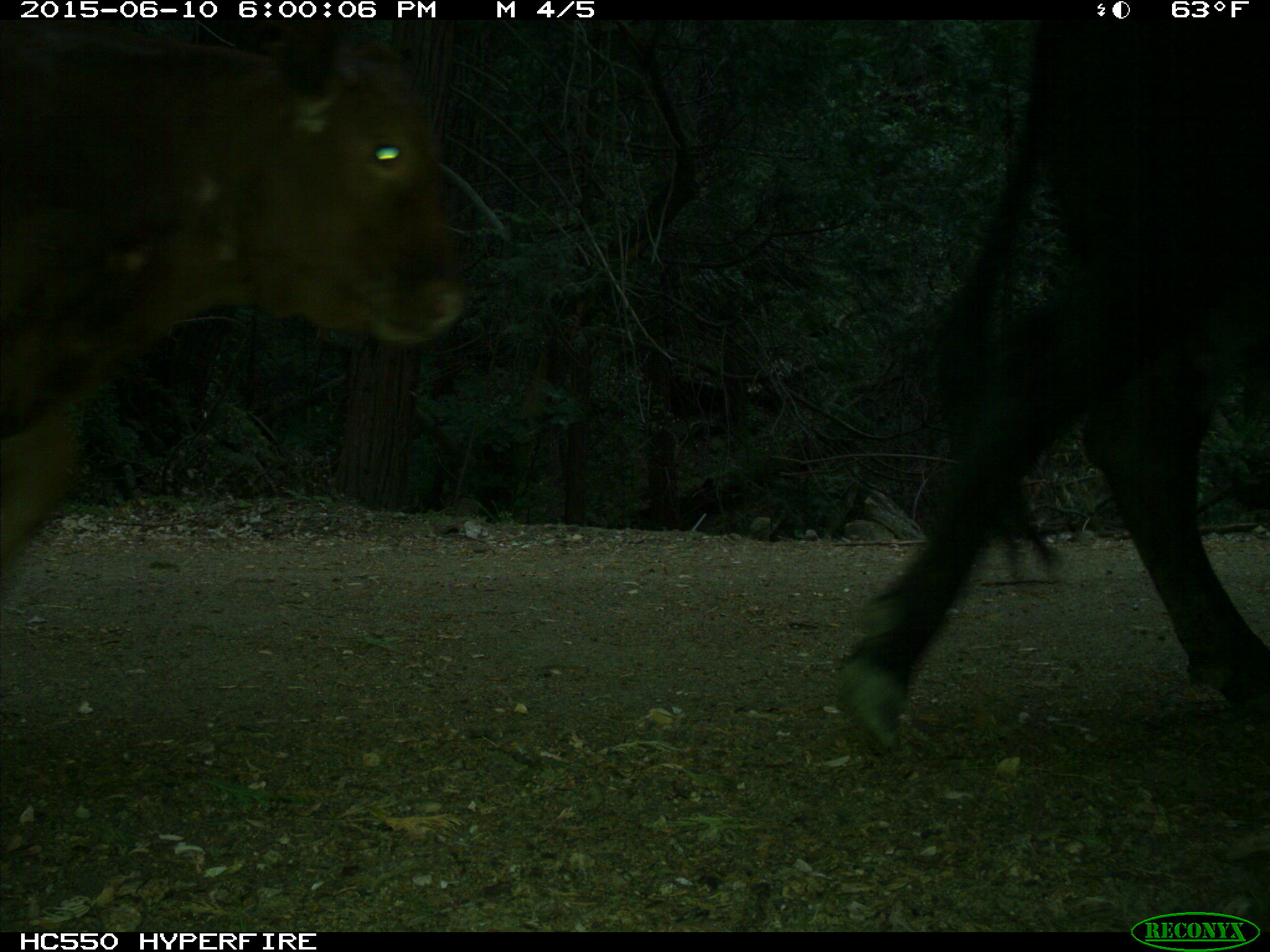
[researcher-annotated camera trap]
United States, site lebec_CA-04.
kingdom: Animalia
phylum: Chordata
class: Mammalia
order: Artiodactyla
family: Bovidae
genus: Bos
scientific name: Bos taurus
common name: domestic cow